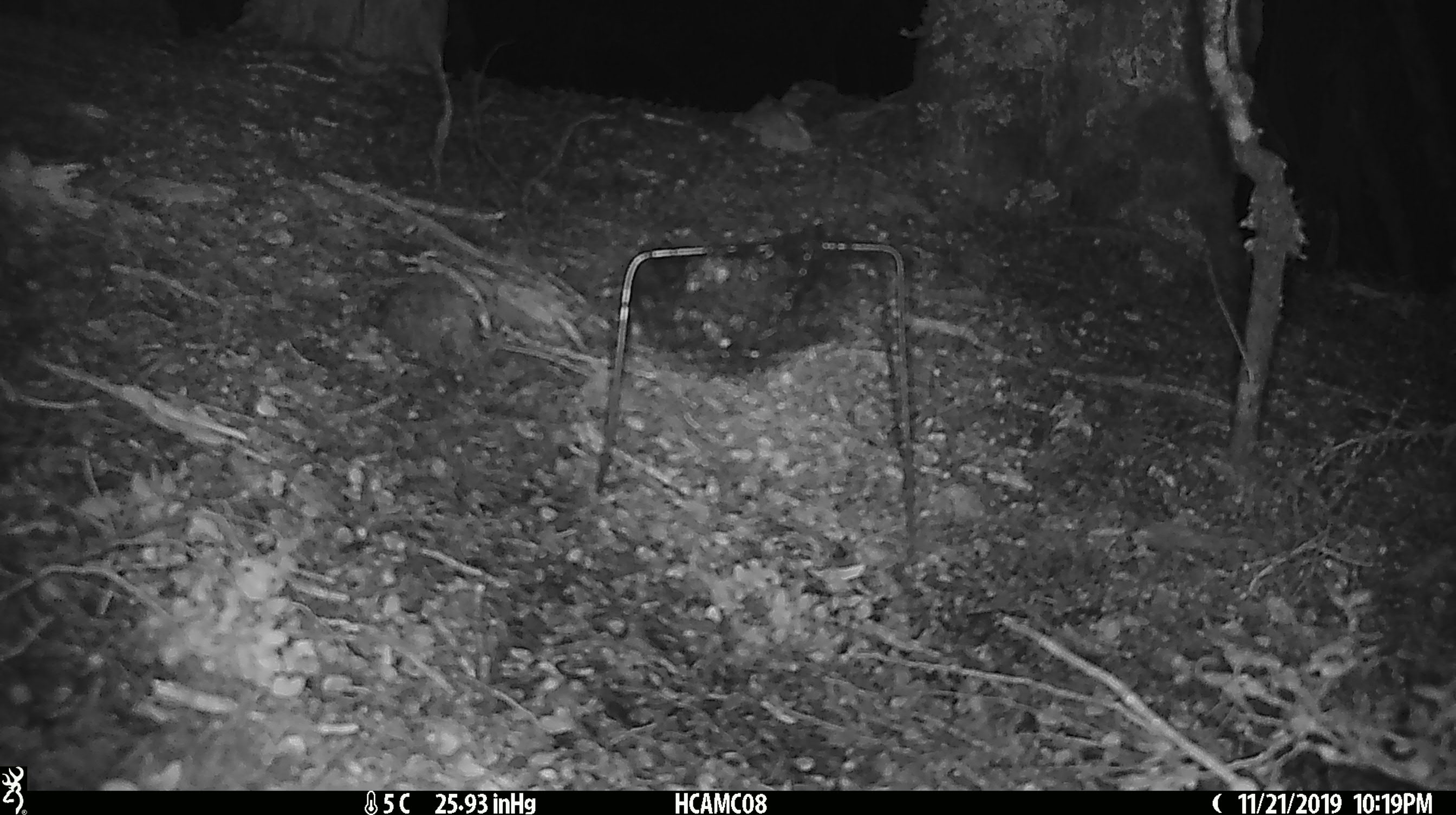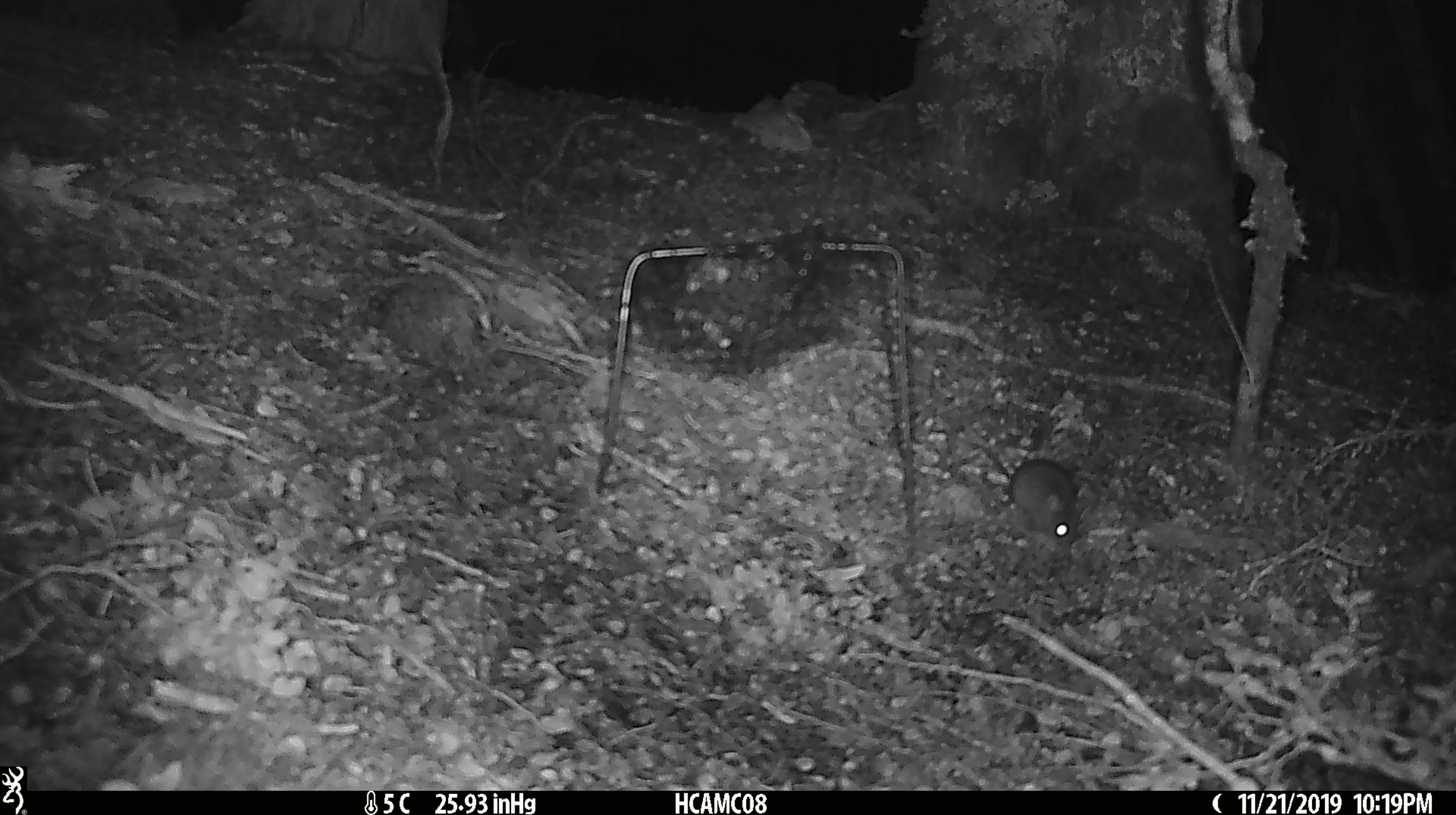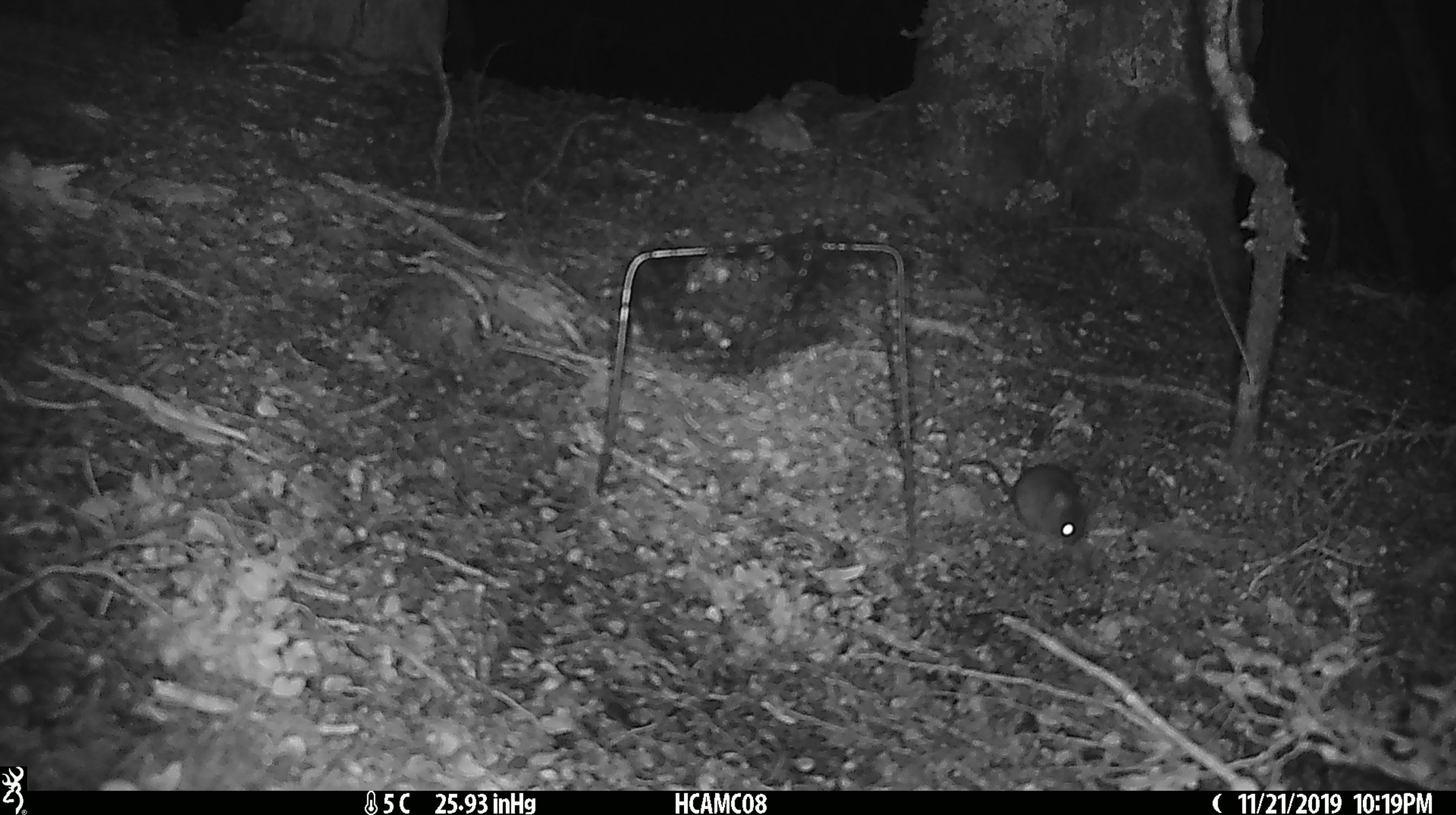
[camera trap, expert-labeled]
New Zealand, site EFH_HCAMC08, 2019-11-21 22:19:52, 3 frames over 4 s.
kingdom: Animalia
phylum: Chordata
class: Mammalia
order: Rodentia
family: Muridae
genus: Mus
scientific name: Mus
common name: mouse